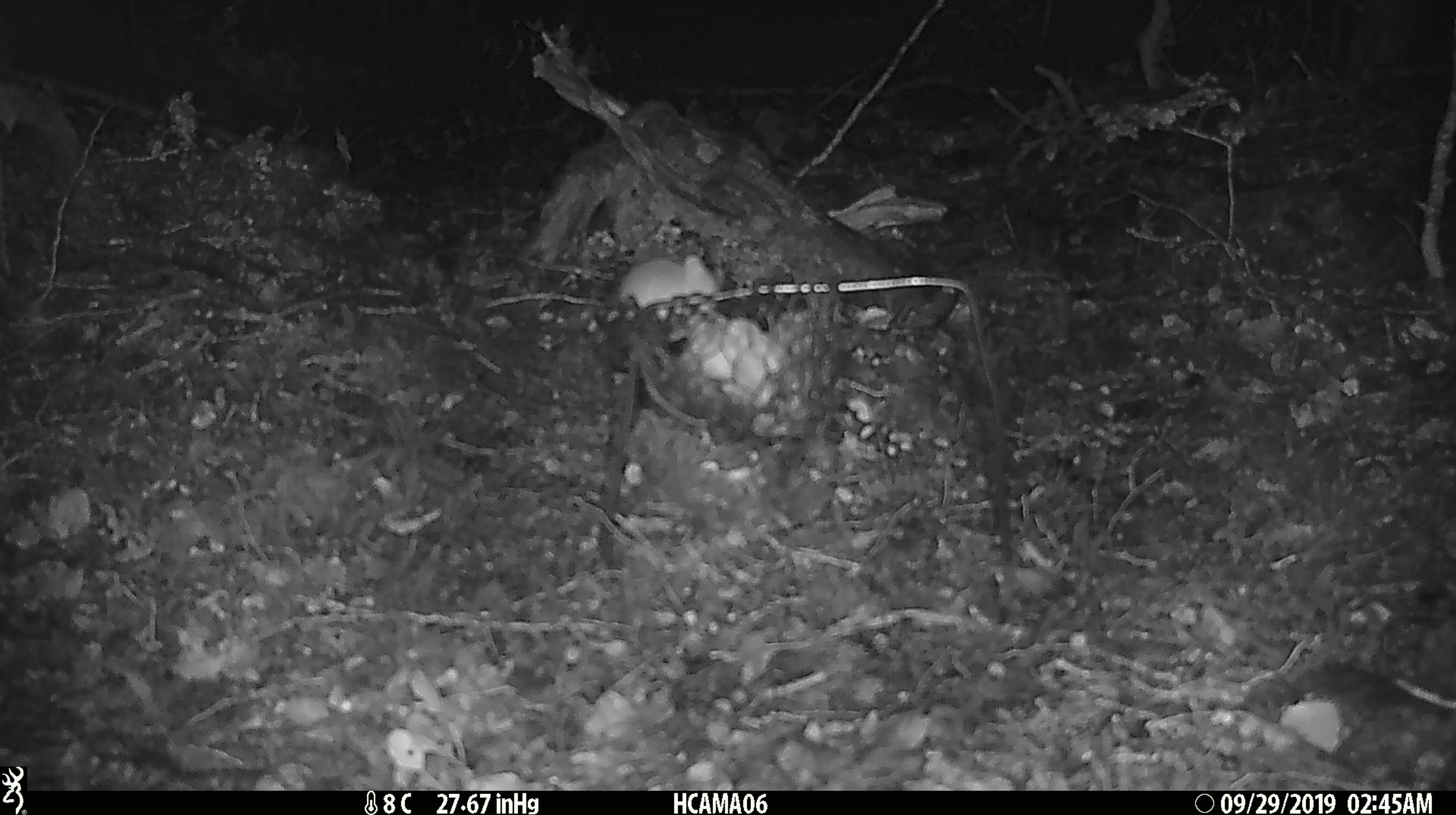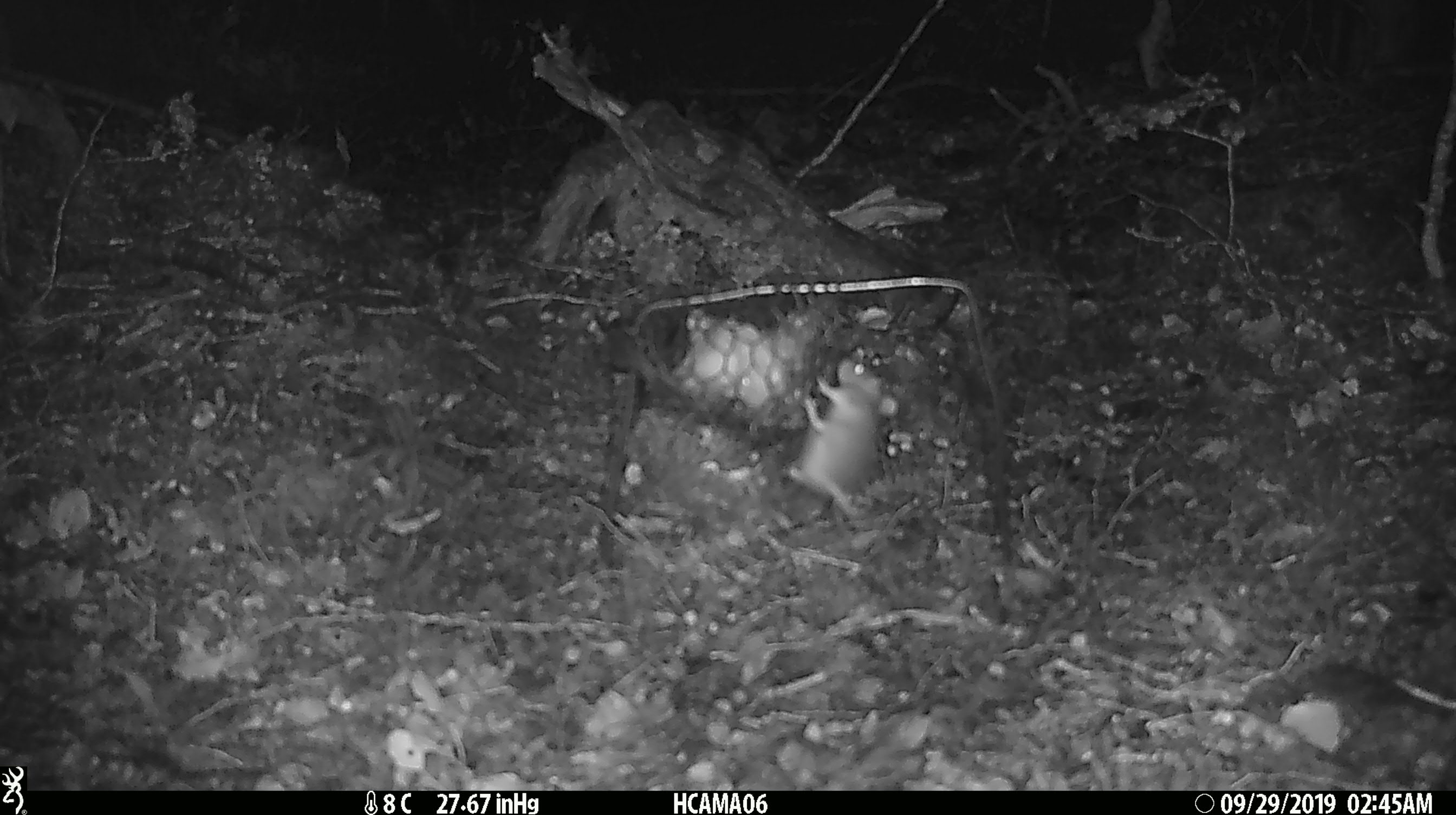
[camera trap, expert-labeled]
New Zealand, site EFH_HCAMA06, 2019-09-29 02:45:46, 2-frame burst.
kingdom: Animalia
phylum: Chordata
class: Mammalia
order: Rodentia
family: Muridae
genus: Mus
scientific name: Mus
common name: mouse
Mouse (Mus).